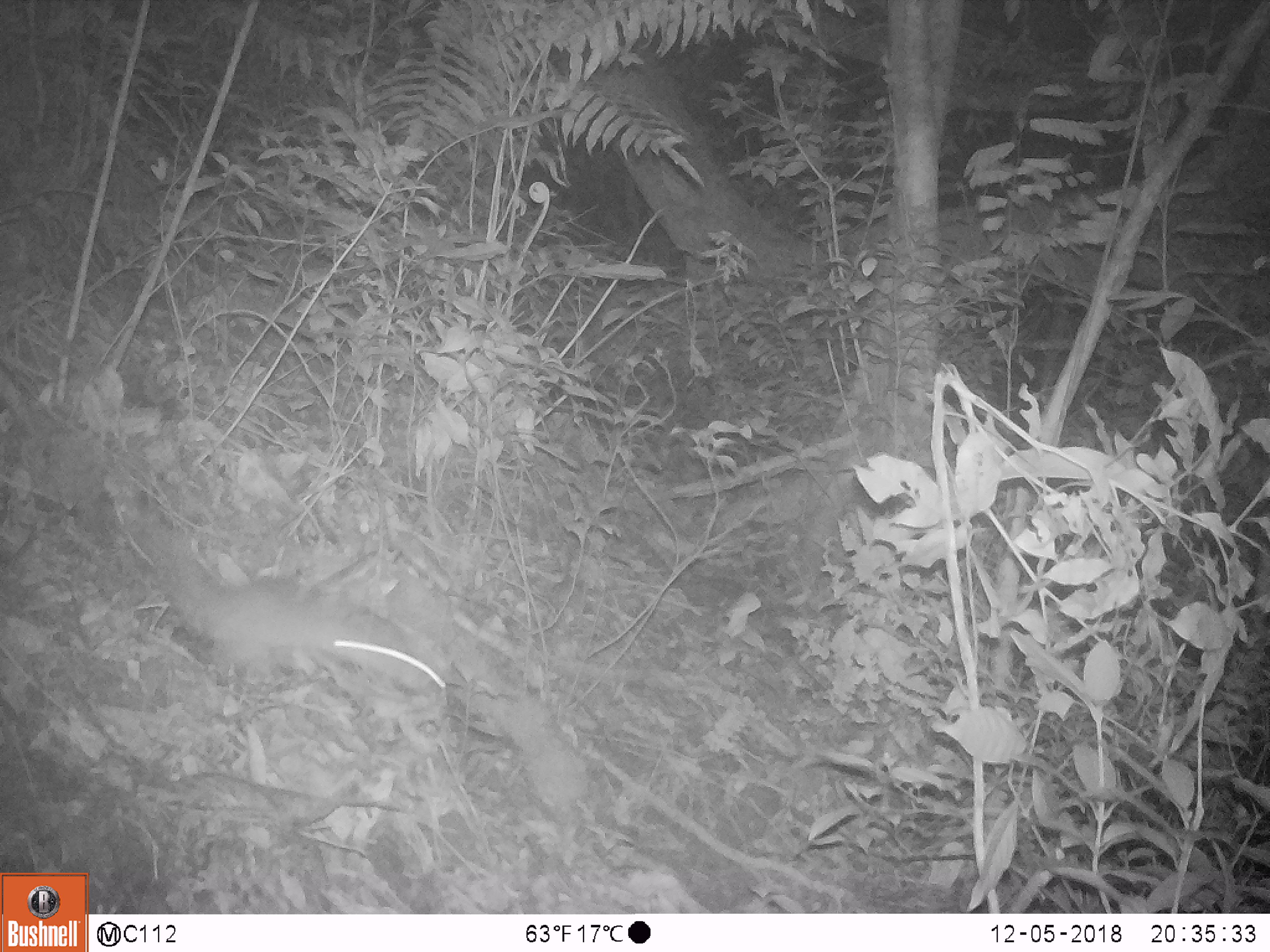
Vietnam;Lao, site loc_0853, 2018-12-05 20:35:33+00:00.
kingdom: Animalia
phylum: Chordata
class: Mammalia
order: Rodentia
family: Muridae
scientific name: Muridae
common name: old-world mice and rats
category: unidentified murid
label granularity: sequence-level